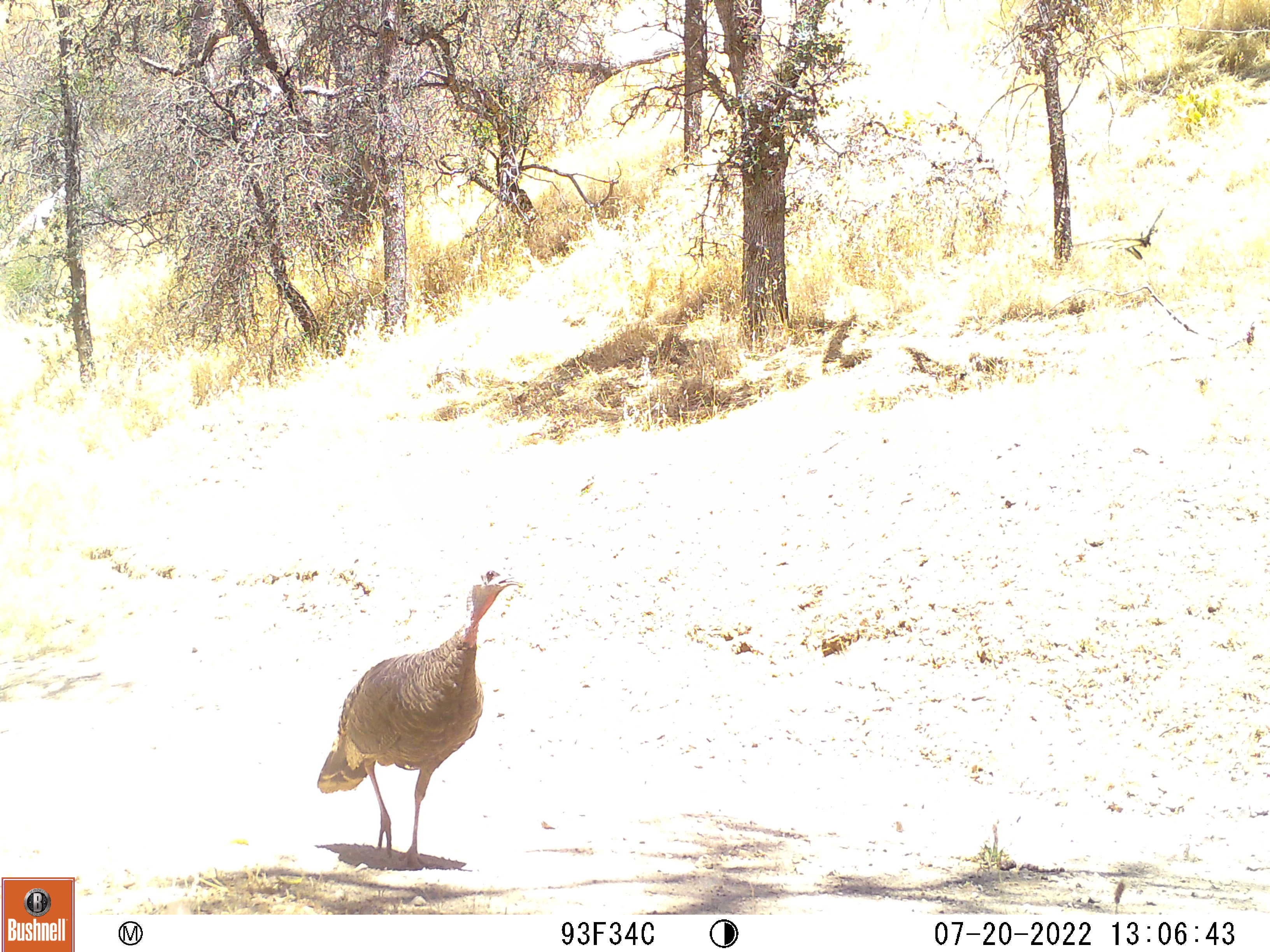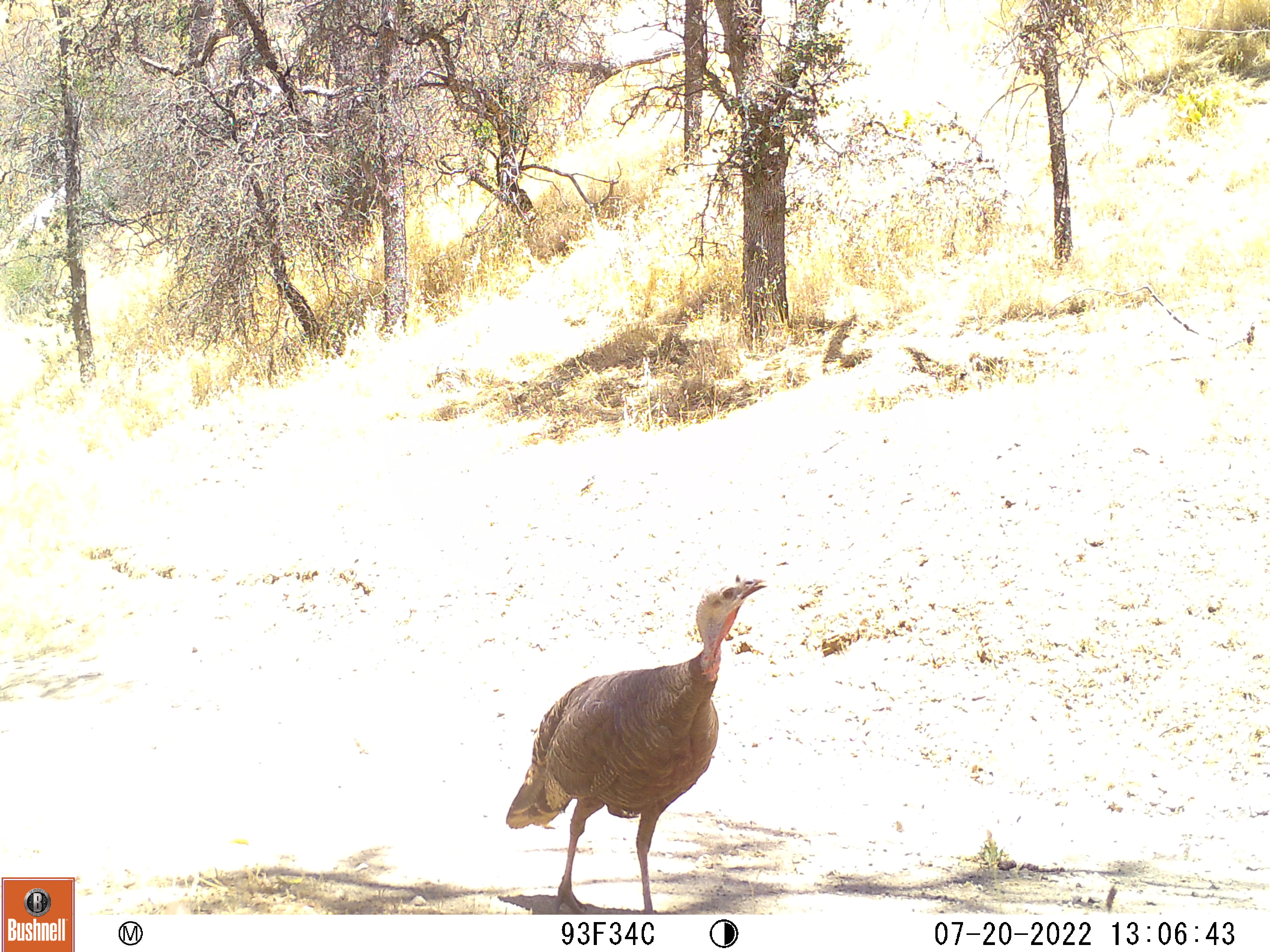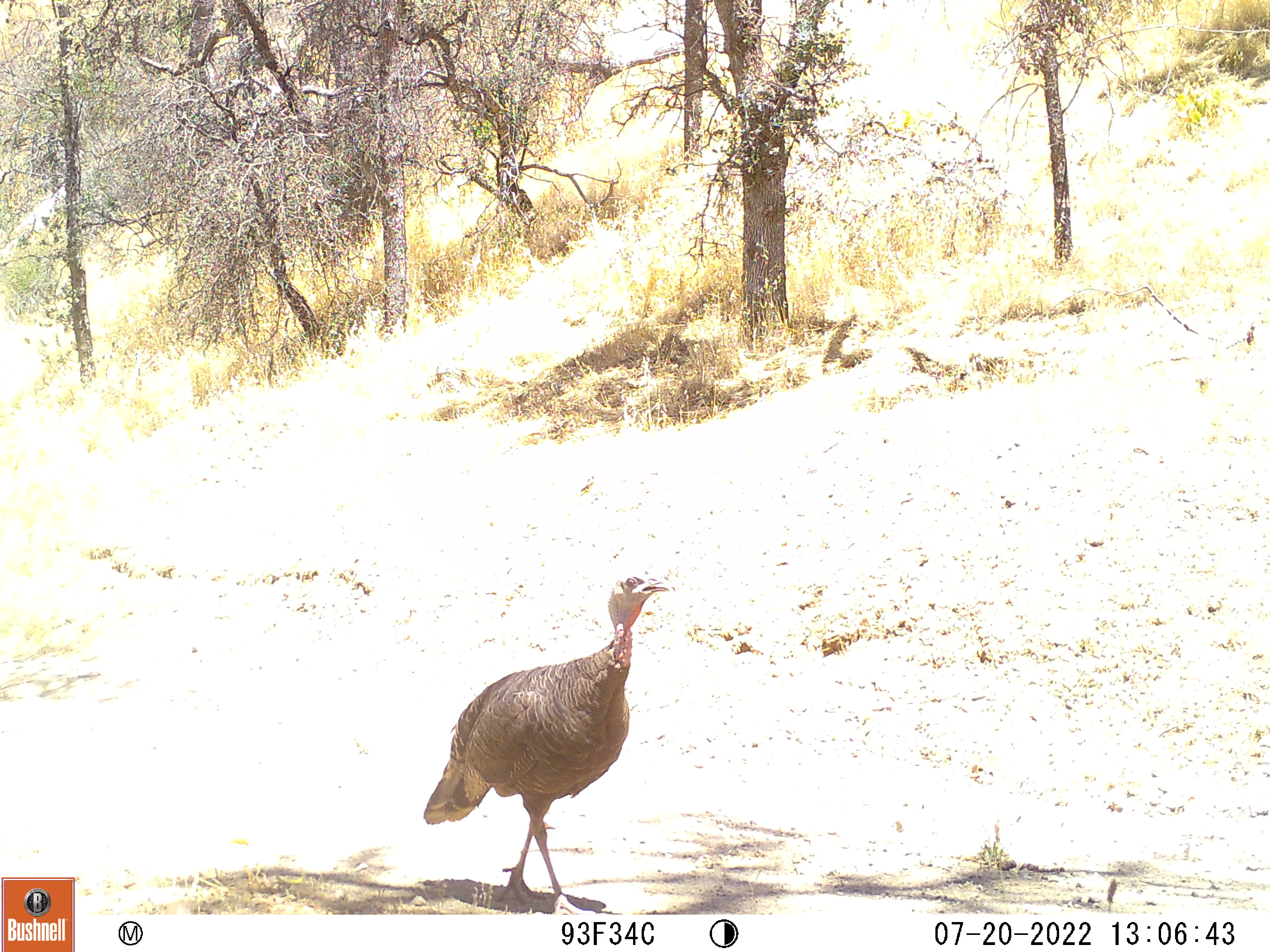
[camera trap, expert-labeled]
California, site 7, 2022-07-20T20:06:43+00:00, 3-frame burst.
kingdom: Animalia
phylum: Chordata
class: Aves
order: Galliformes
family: Phasianidae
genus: Meleagris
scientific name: Meleagris gallopavo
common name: turkey